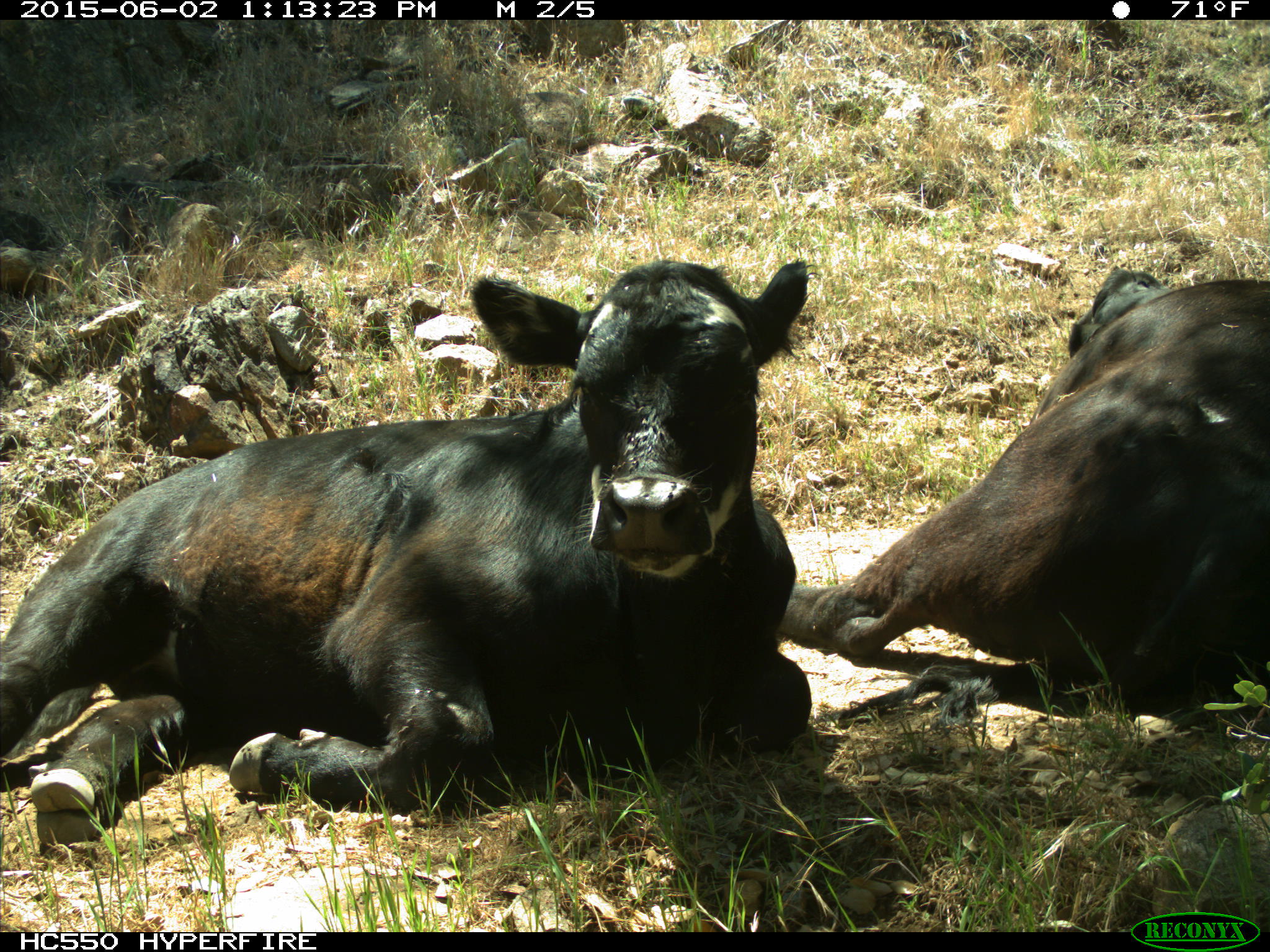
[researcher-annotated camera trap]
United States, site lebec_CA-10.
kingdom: Animalia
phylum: Chordata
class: Mammalia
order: Artiodactyla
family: Bovidae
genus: Bos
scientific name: Bos taurus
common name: domestic cow